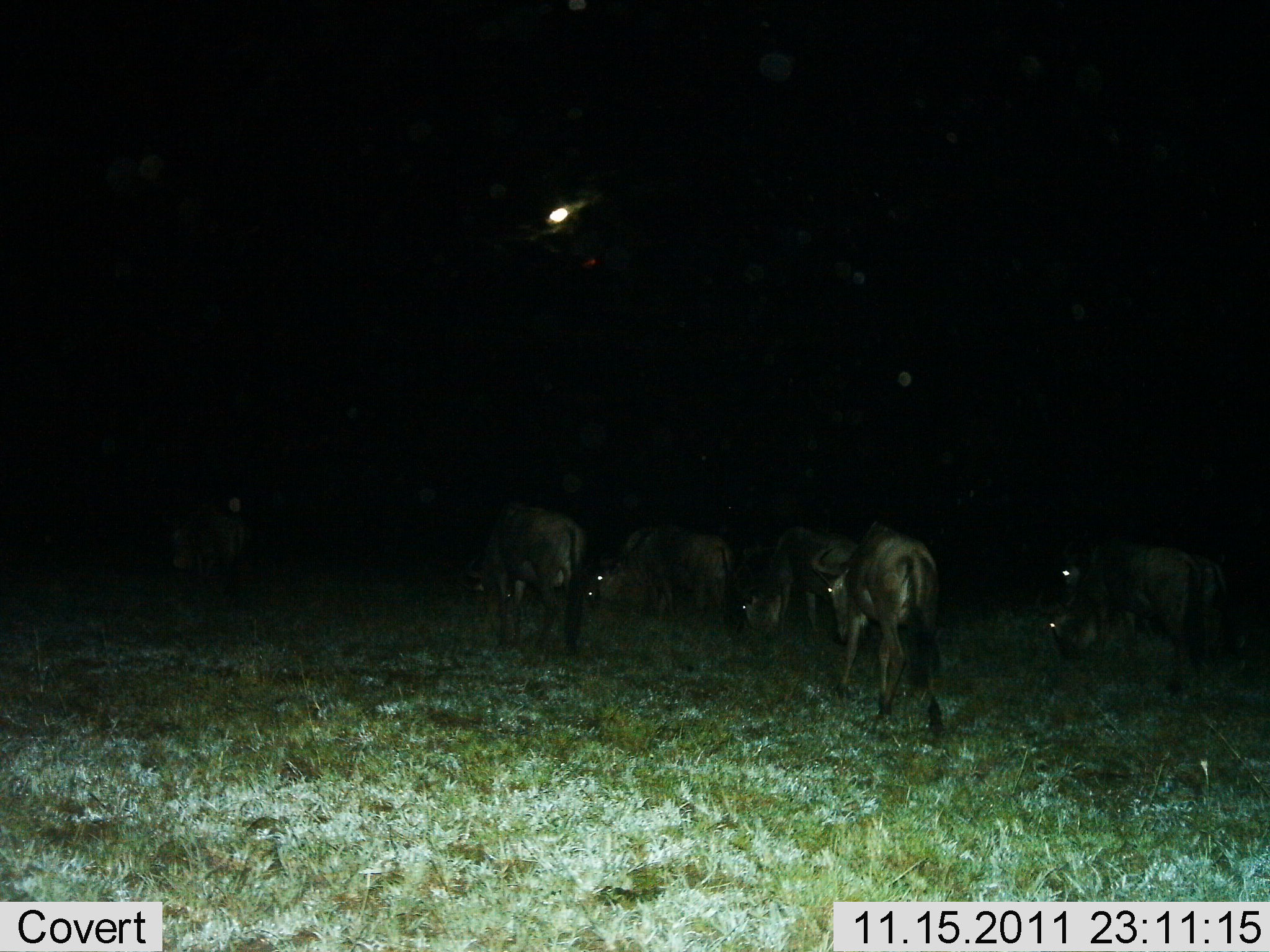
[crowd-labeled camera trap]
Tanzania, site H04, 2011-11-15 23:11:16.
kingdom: Animalia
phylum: Chordata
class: Mammalia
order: Artiodactyla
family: Bovidae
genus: Connochaetes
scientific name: Connochaetes taurinus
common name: blue wildebeest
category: wildebeest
Wildebeest (blue wildebeest) (Connochaetes taurinus), count 7. Behavior (volunteer vote fractions): standing 17%, resting 0%, moving 50%, interacting 0%. Young present (vote fraction): 0%. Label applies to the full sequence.